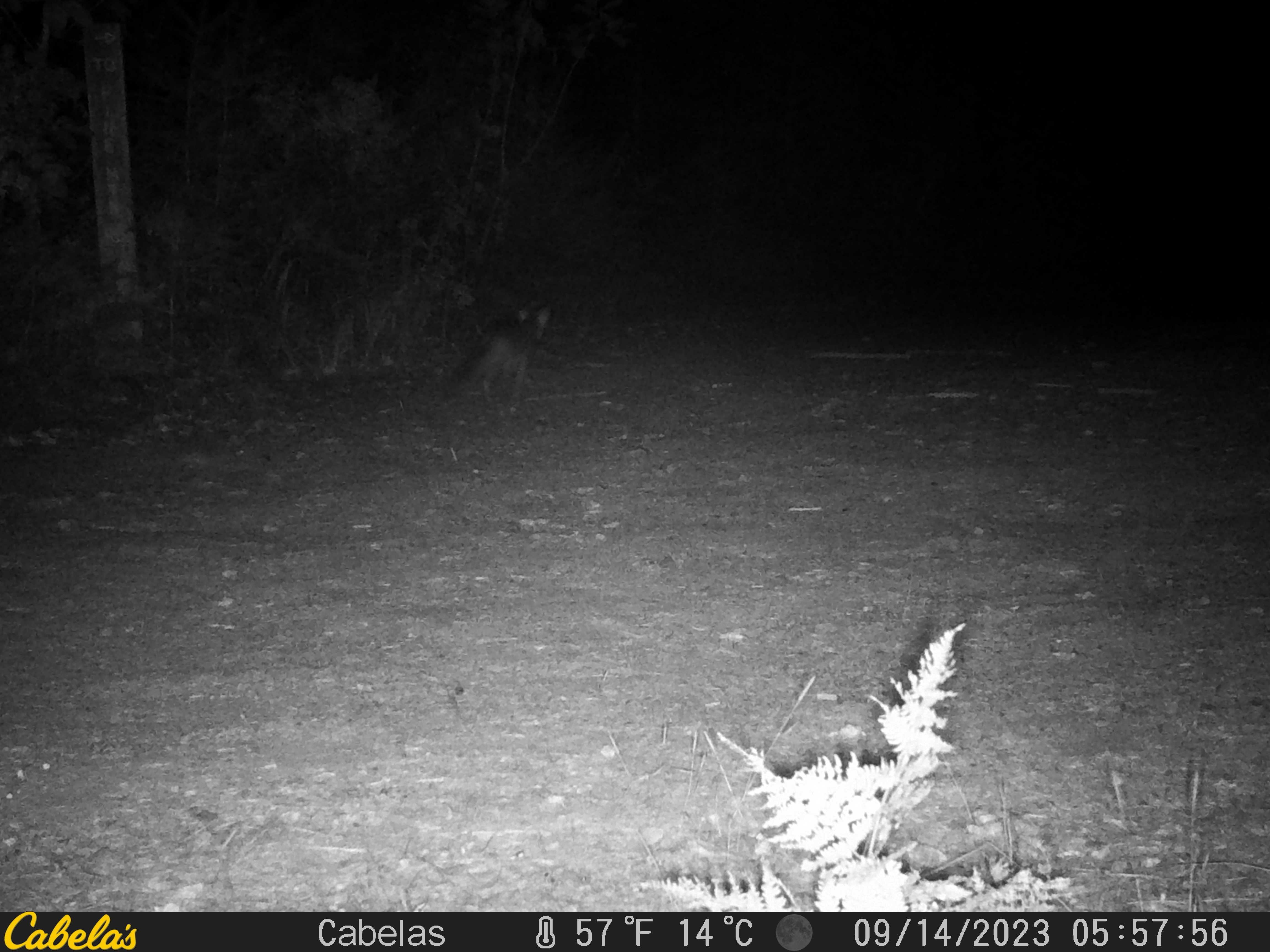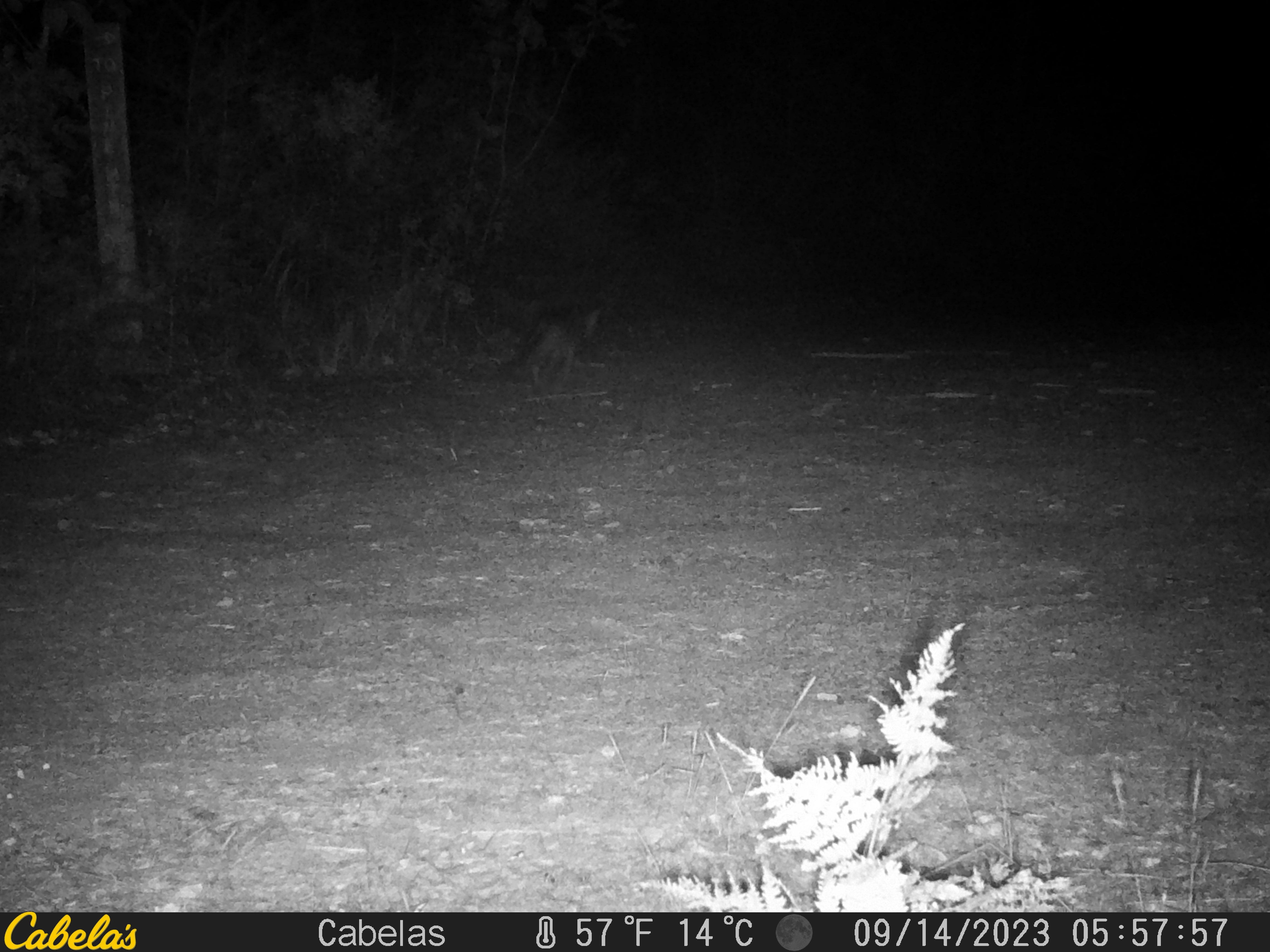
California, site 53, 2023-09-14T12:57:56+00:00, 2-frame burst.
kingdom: Animalia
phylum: Chordata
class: Mammalia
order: Carnivora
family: Canidae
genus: Urocyon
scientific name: Urocyon cinereoargenteus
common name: gray fox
Gray fox (Urocyon cinereoargenteus).